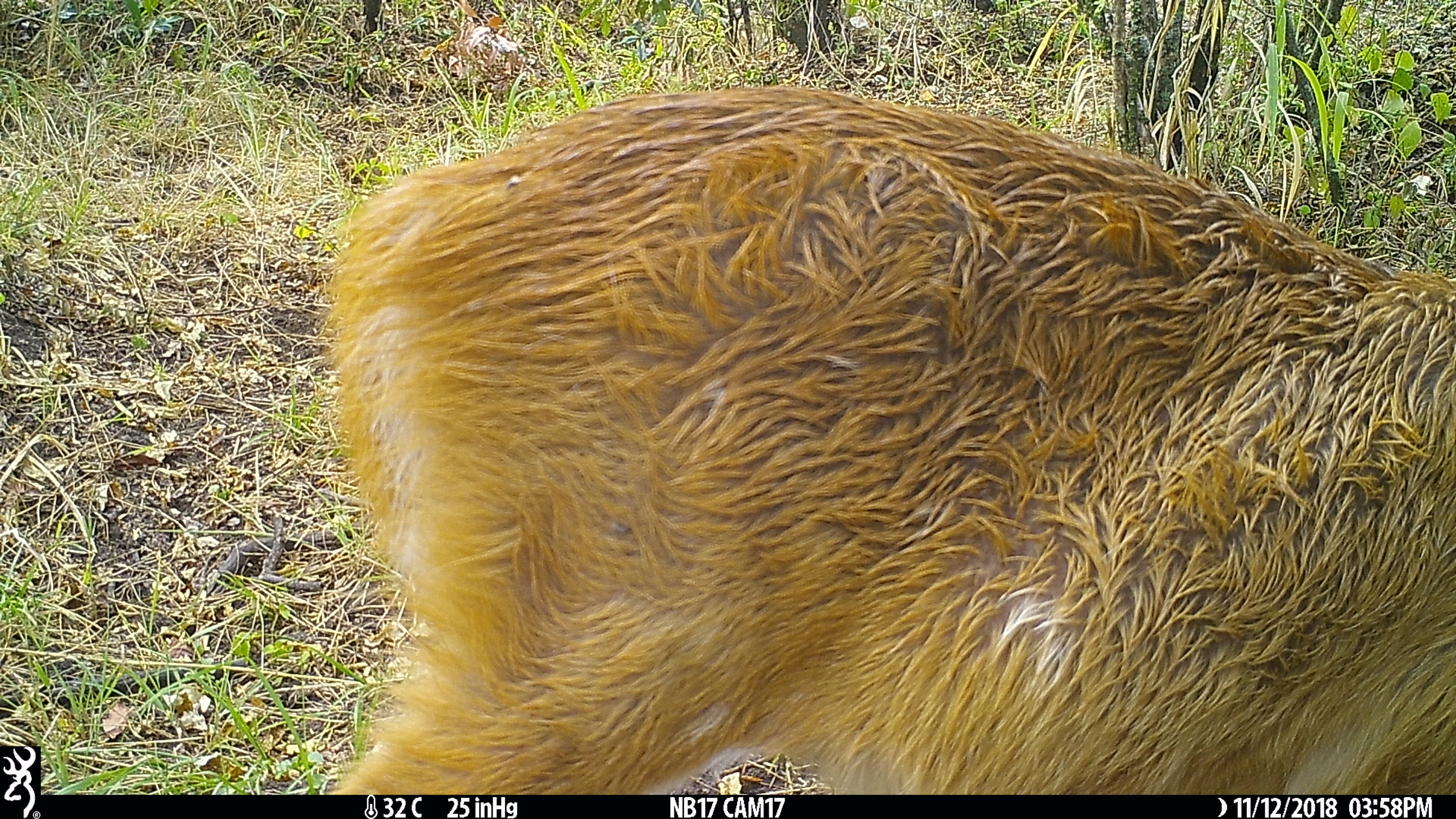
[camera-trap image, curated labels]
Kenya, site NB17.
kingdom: Animalia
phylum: Chordata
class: Mammalia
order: Artiodactyla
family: Bovidae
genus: Tragelaphus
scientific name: Tragelaphus scriptus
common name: bushbuck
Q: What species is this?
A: Bushbuck (Tragelaphus scriptus).